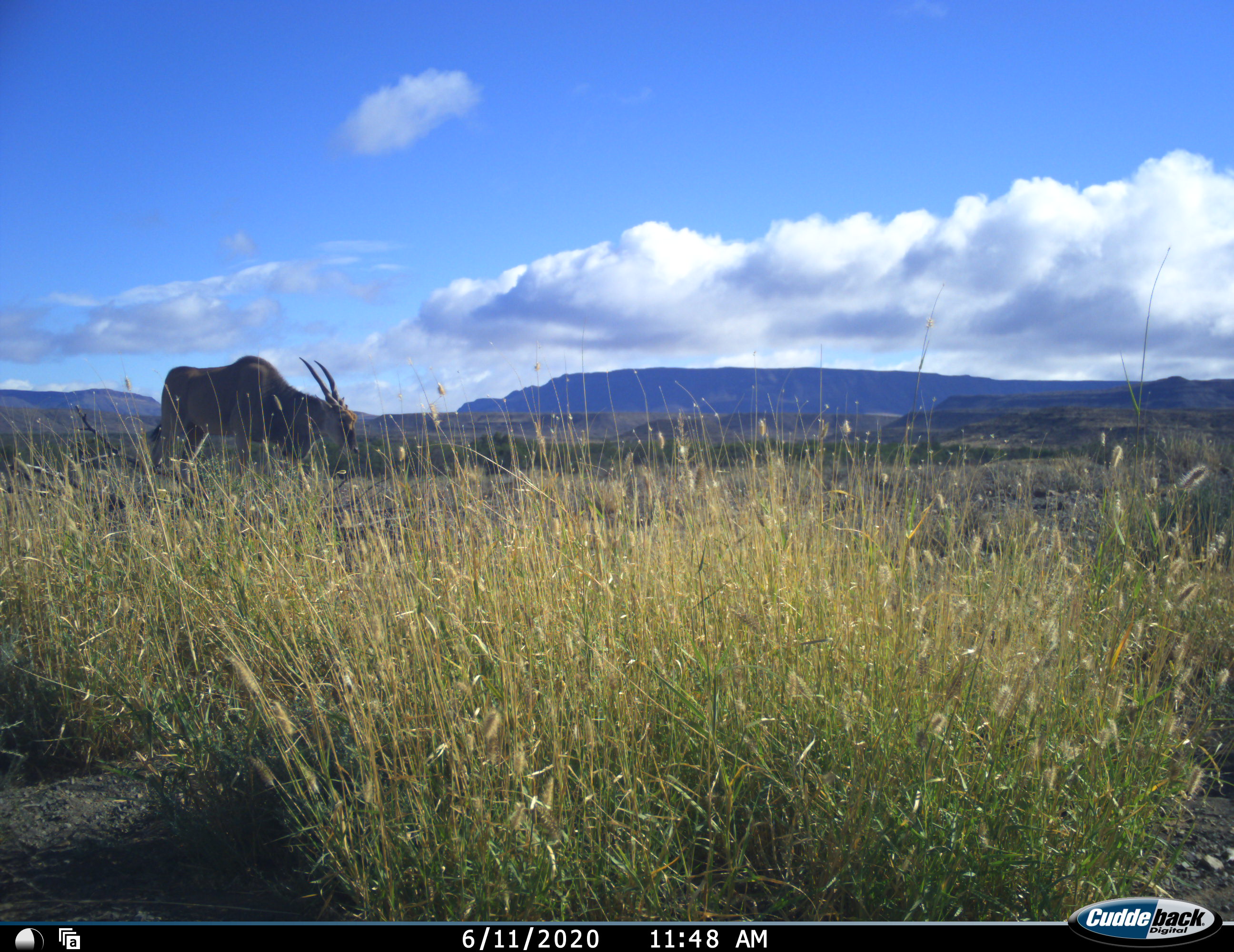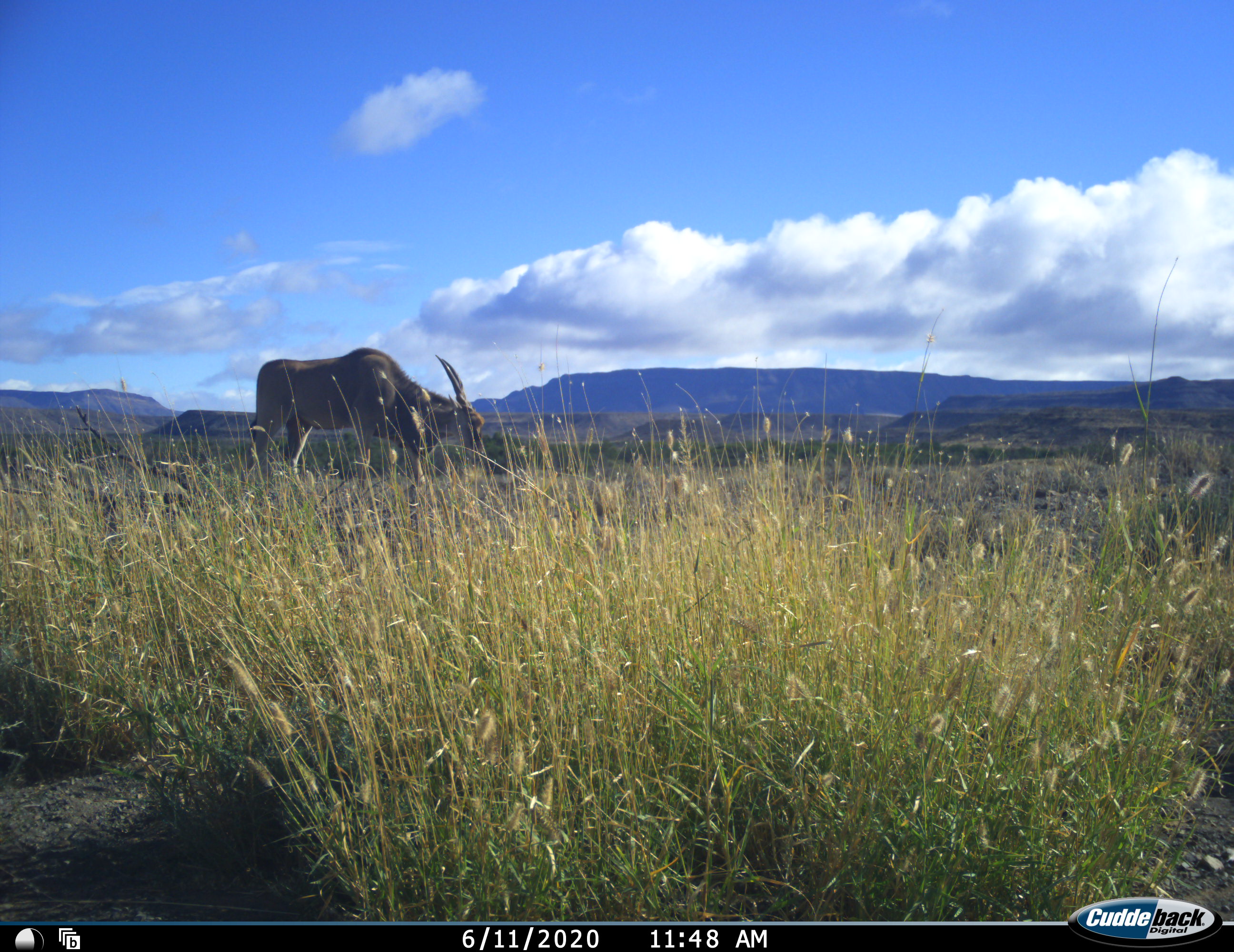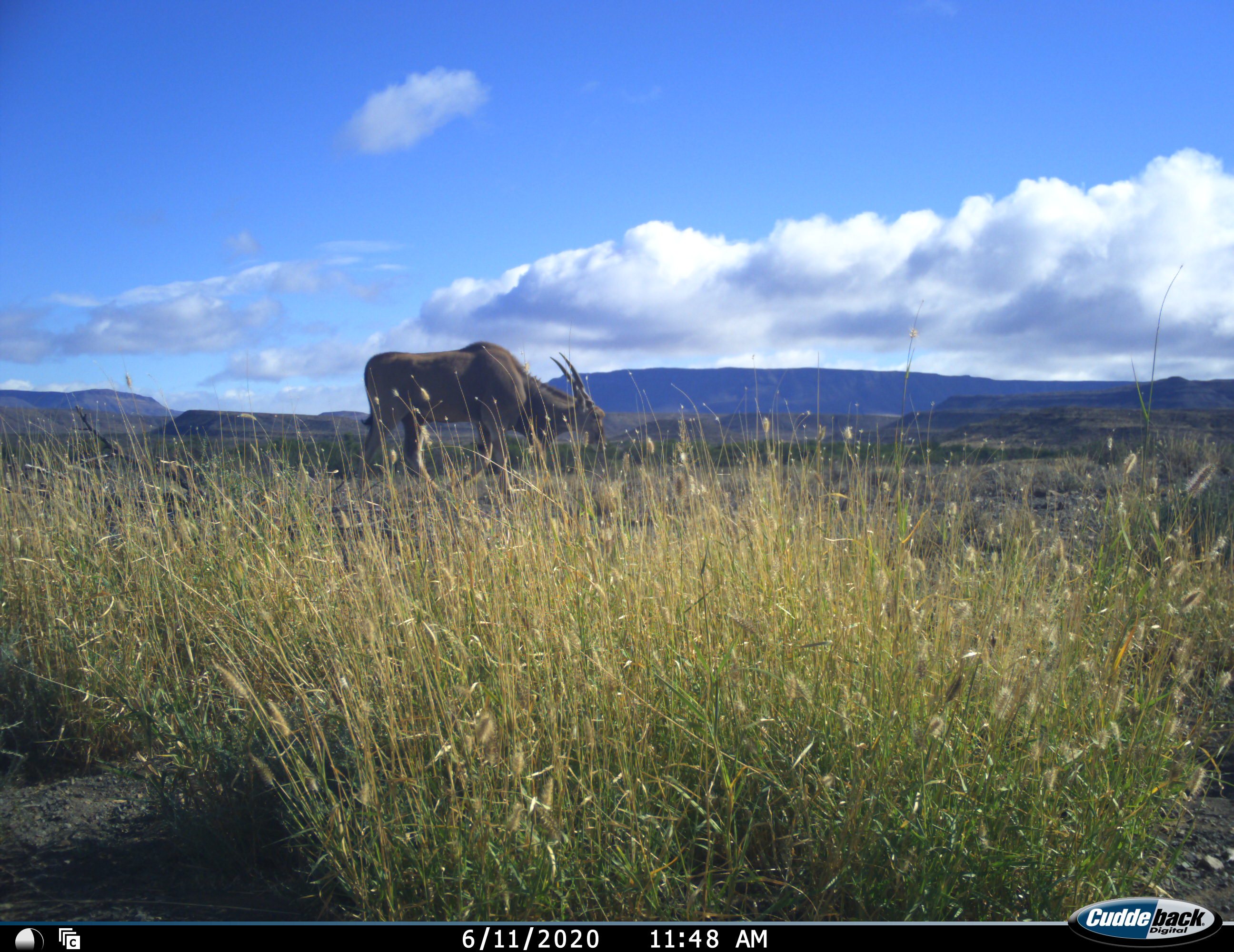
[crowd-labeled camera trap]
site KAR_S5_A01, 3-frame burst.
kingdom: Animalia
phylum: Chordata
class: Mammalia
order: Artiodactyla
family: Bovidae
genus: Tragelaphus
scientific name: Tragelaphus oryx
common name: eland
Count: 1.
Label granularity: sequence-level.